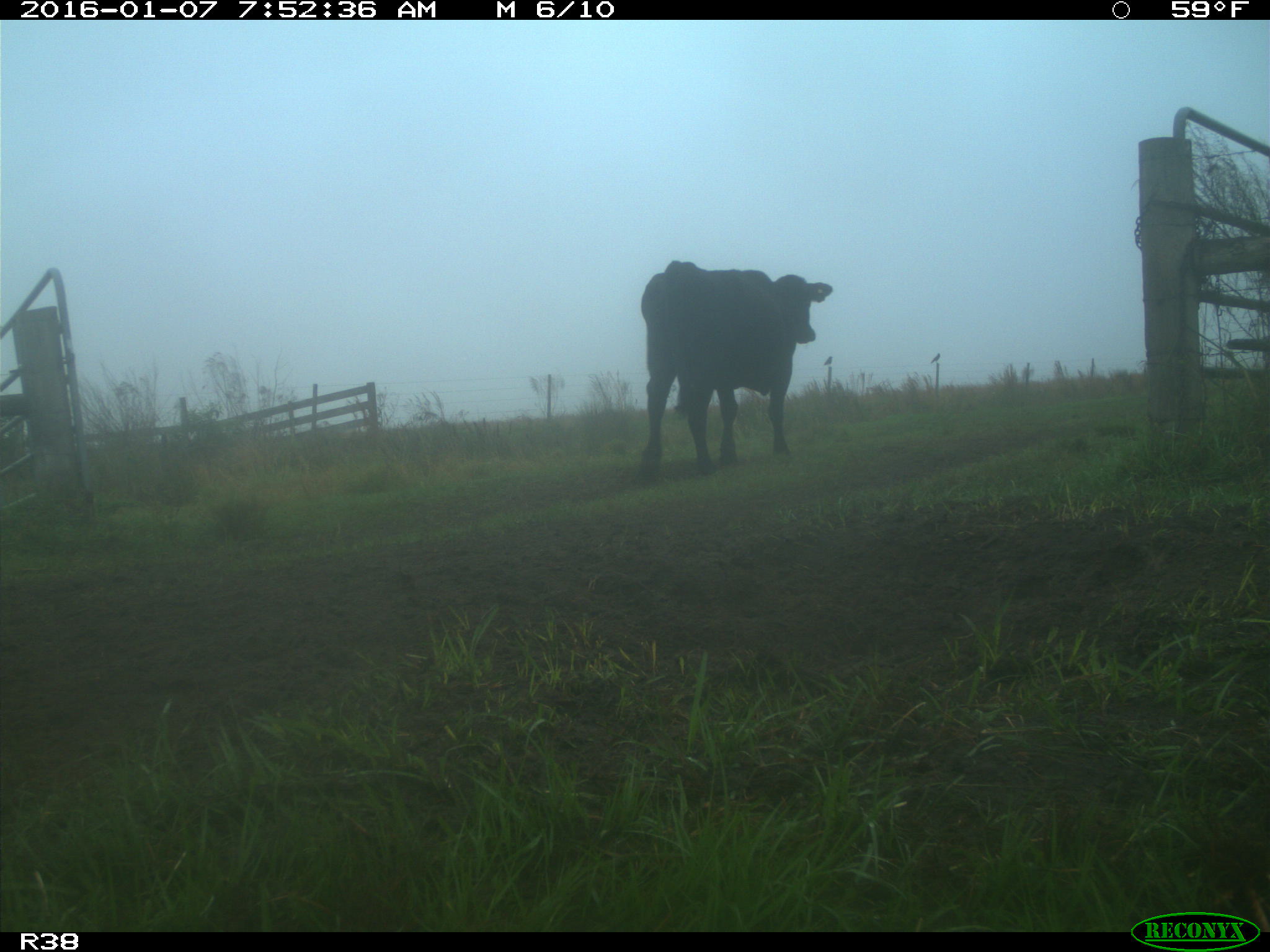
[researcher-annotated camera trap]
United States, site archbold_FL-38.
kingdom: Animalia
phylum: Chordata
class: Mammalia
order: Artiodactyla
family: Bovidae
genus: Bos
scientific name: Bos taurus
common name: domestic cow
Bos taurus (domestic cow).